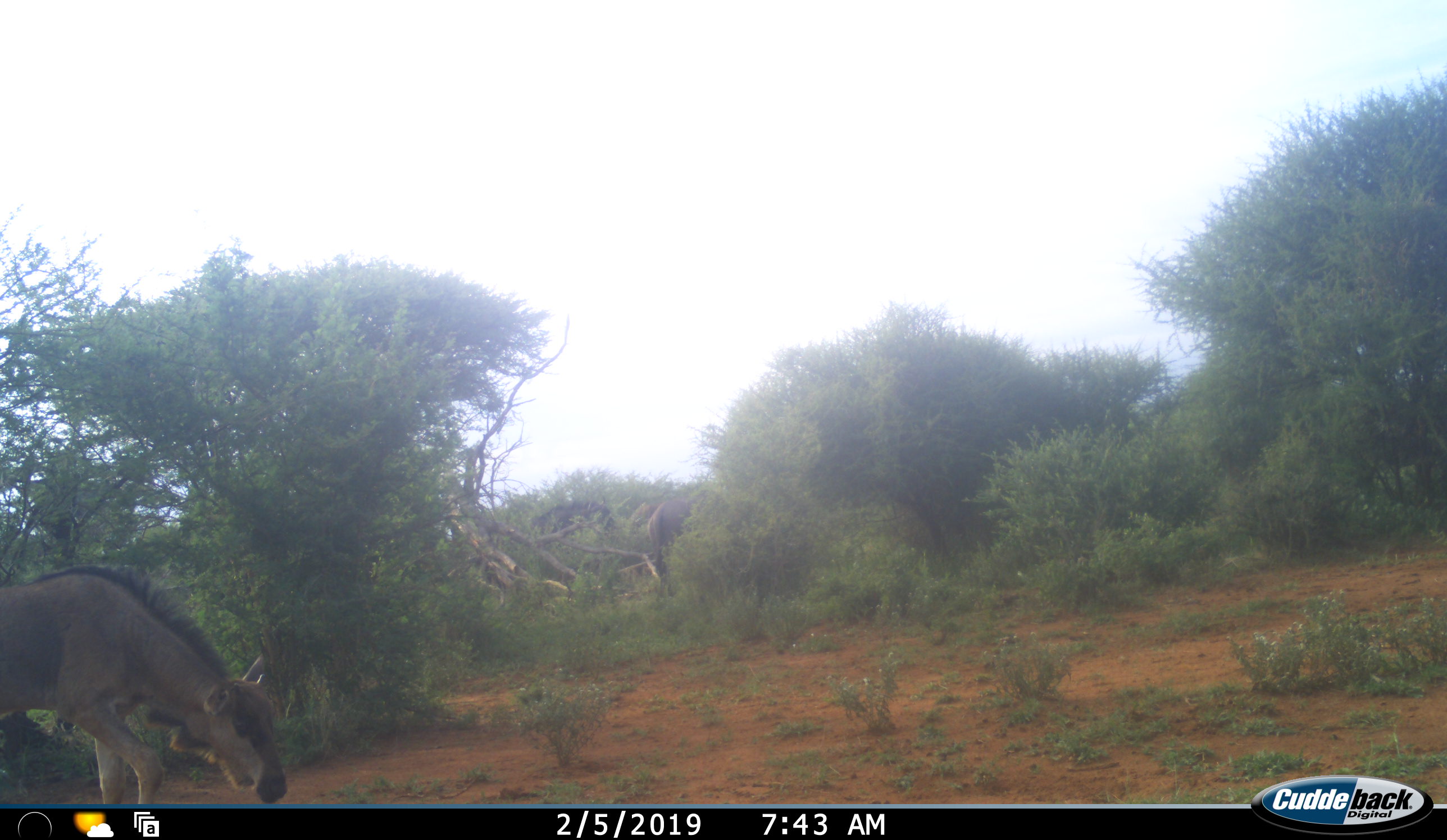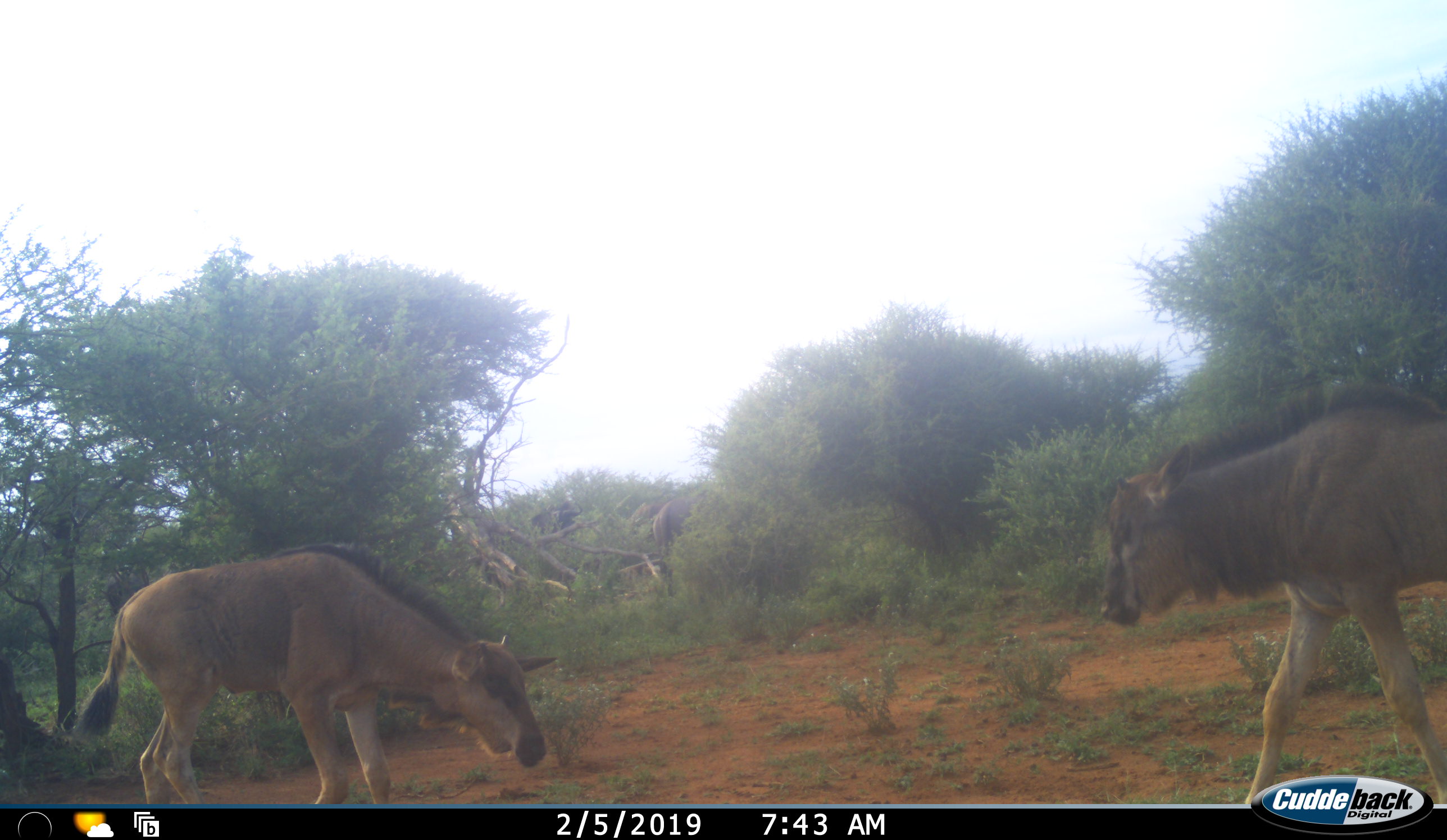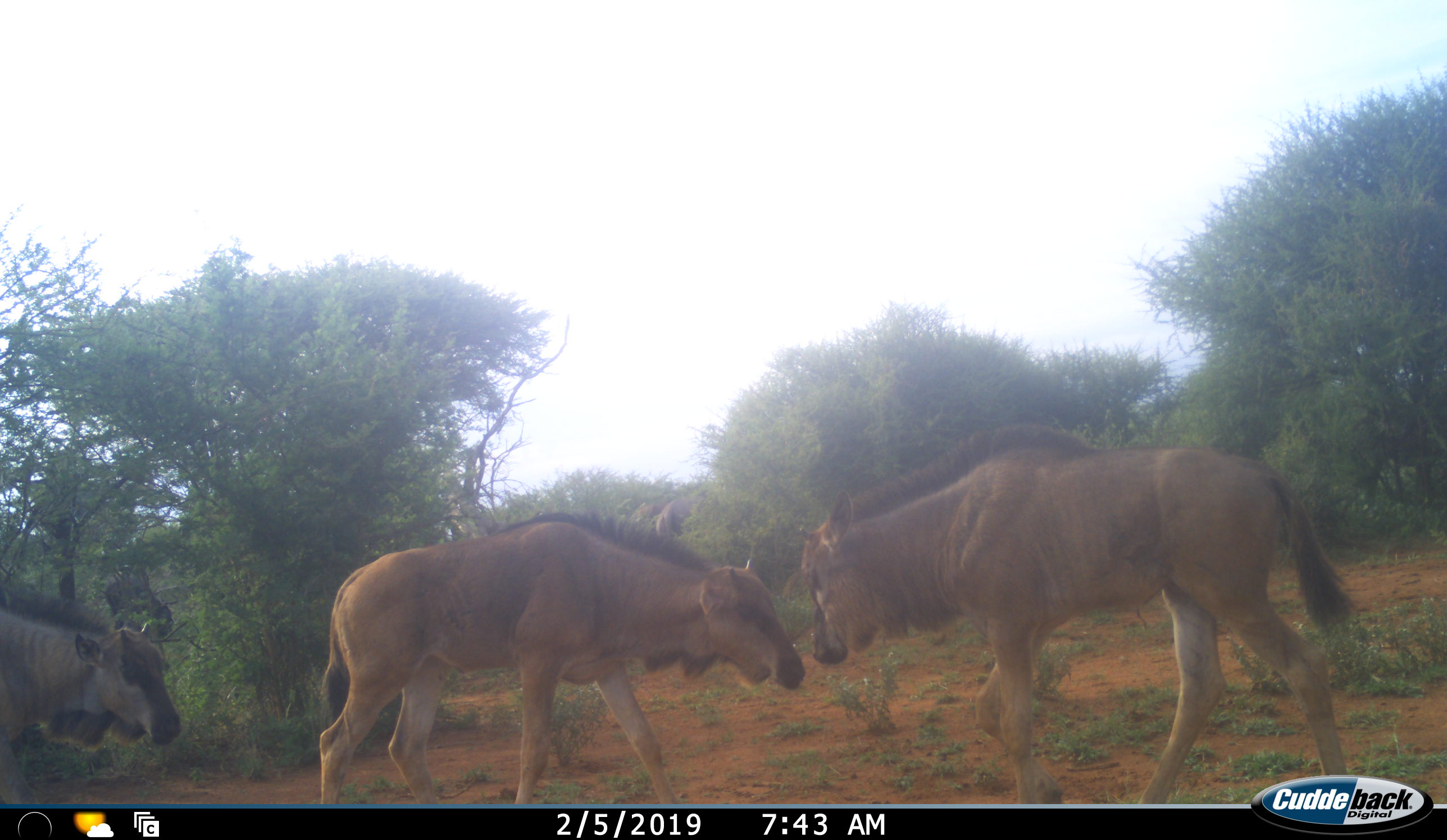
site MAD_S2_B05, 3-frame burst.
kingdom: Animalia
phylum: Chordata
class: Mammalia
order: Artiodactyla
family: Bovidae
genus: Connochaetes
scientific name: Connochaetes taurinus taurinus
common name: blue wildebeest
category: wildebeestblue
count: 6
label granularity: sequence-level